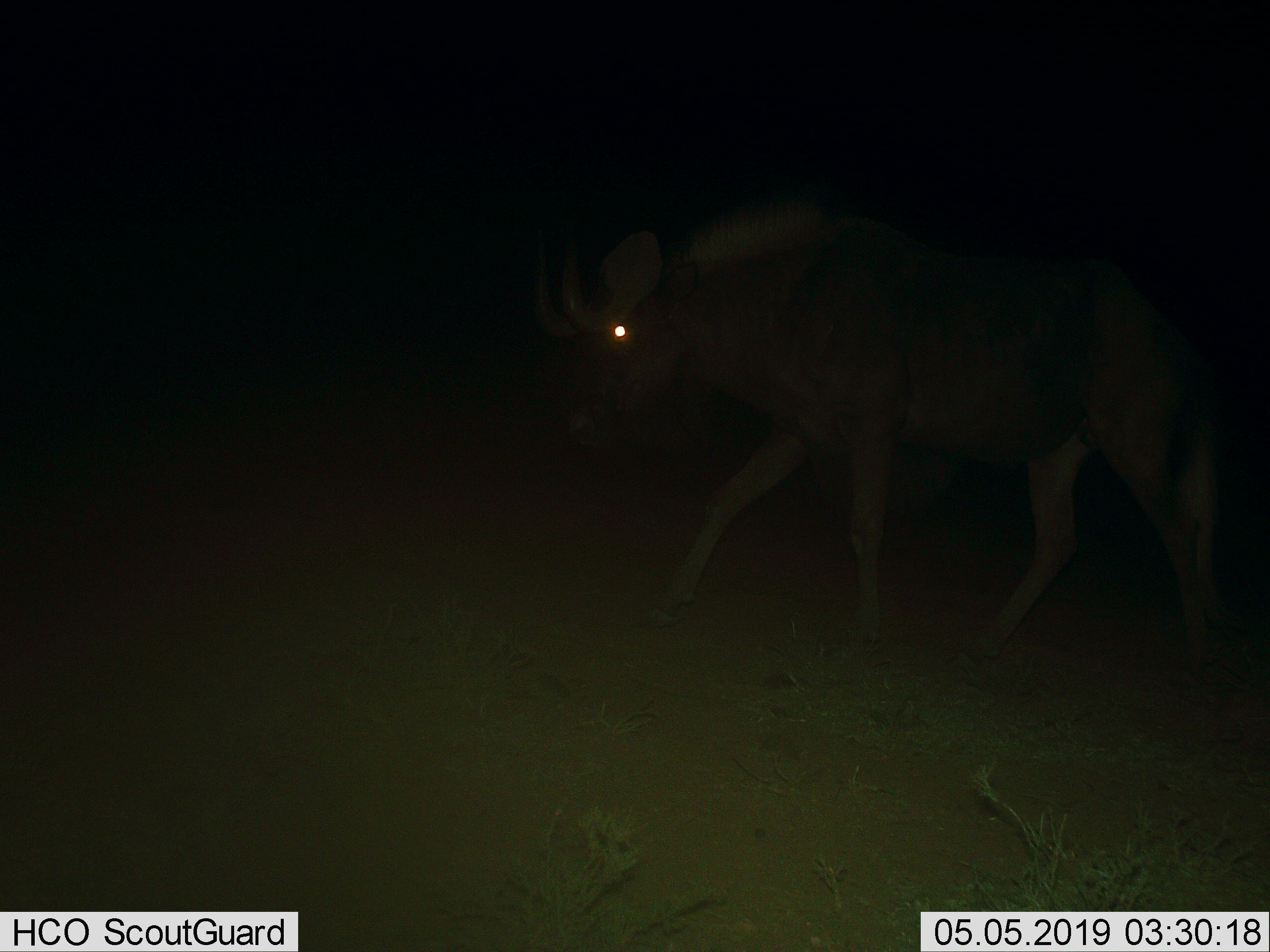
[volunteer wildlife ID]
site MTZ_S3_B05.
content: unidentified animal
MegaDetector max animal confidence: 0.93